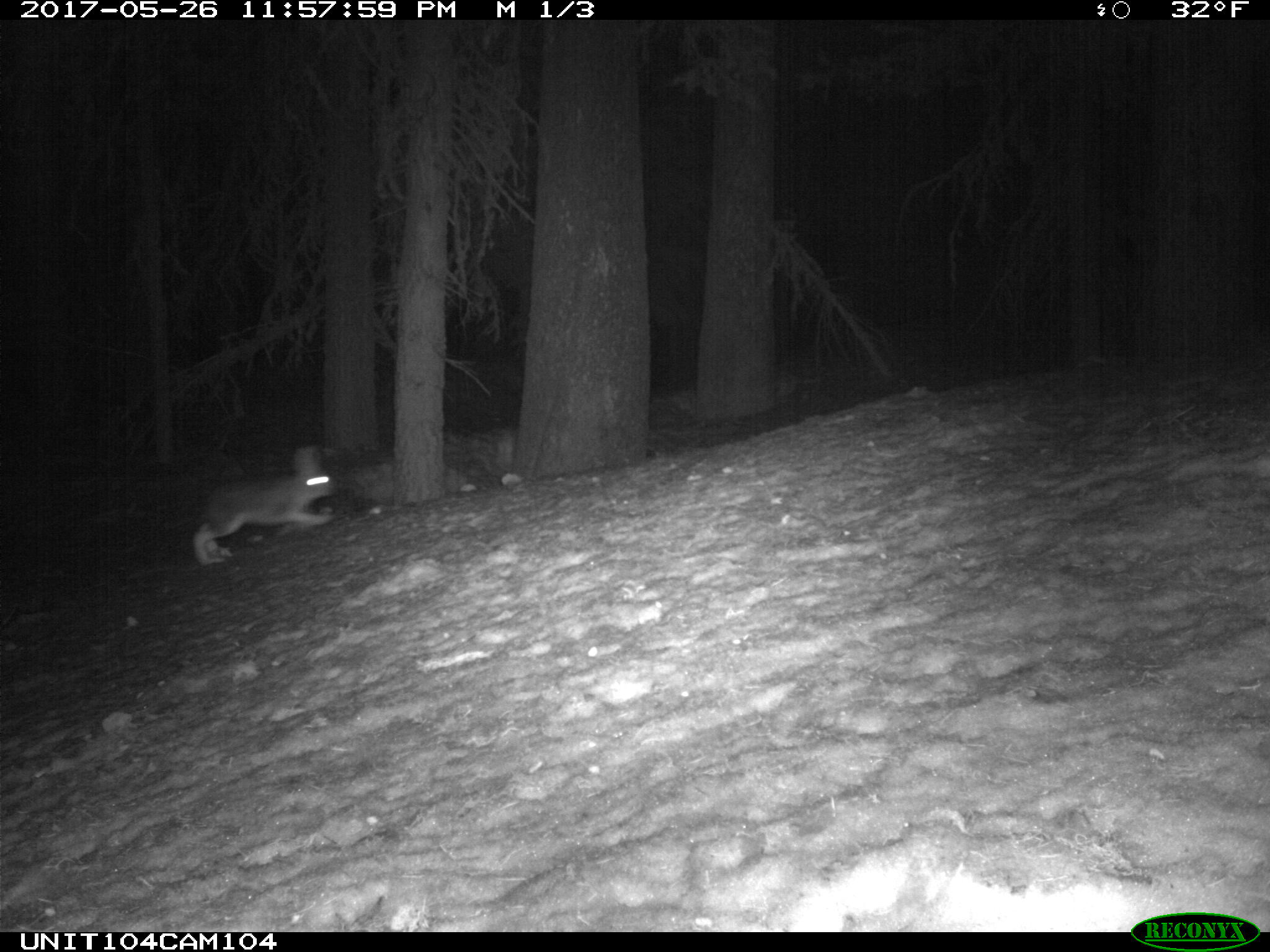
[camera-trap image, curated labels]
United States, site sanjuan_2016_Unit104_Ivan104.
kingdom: Animalia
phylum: Chordata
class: Mammalia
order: Lagomorpha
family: Leporidae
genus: Lepus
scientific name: Lepus americanus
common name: snowshoe hare